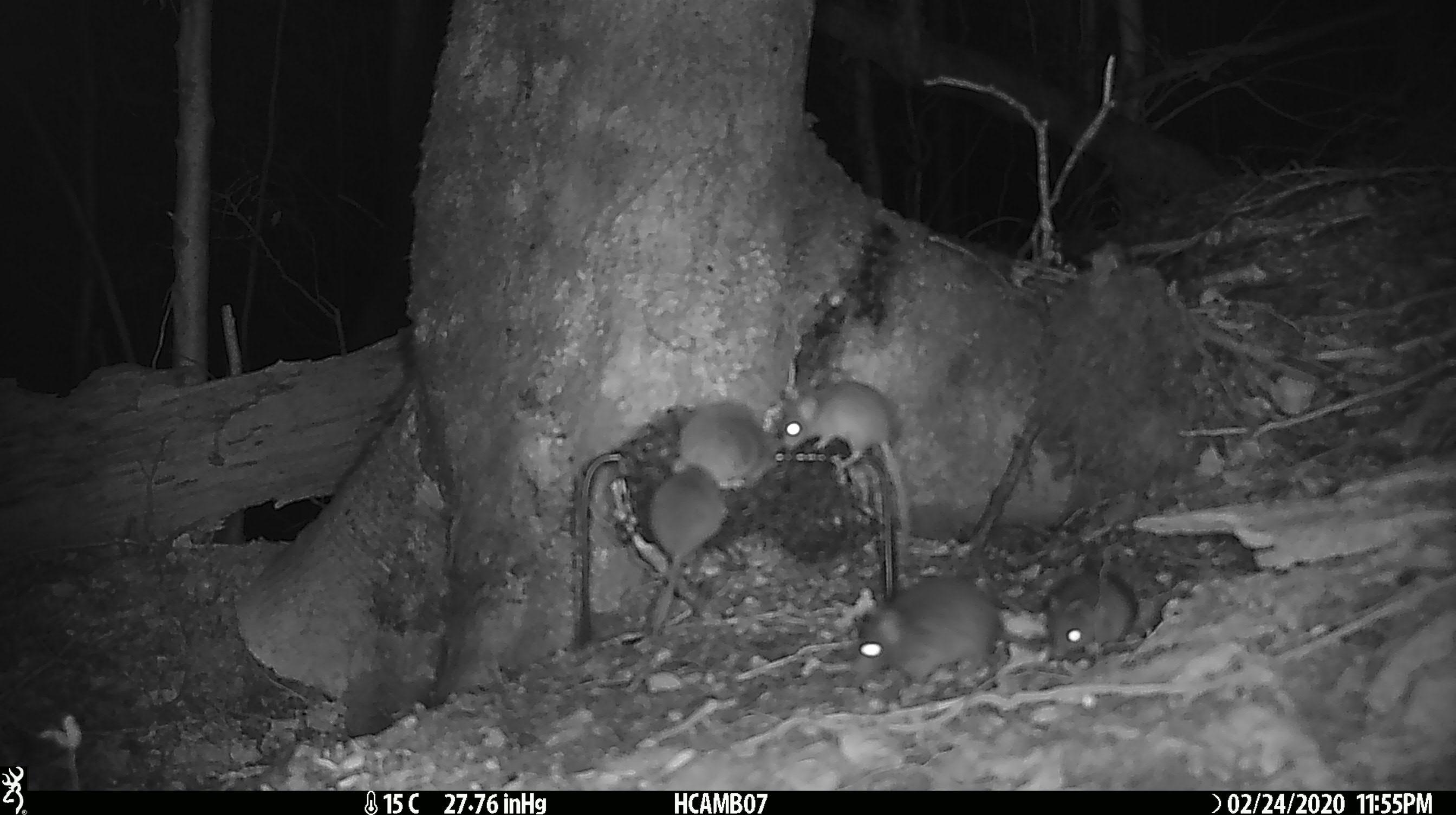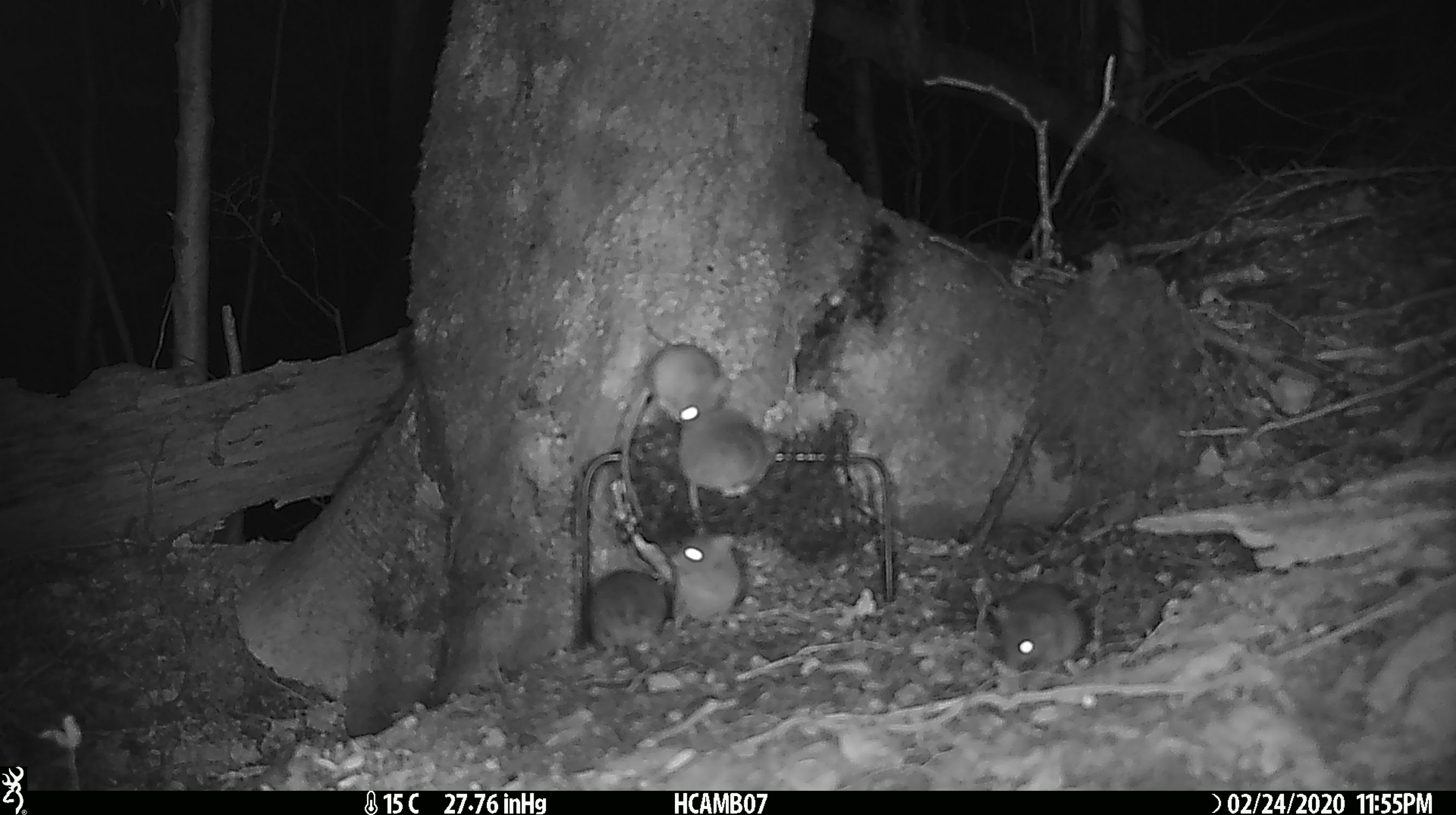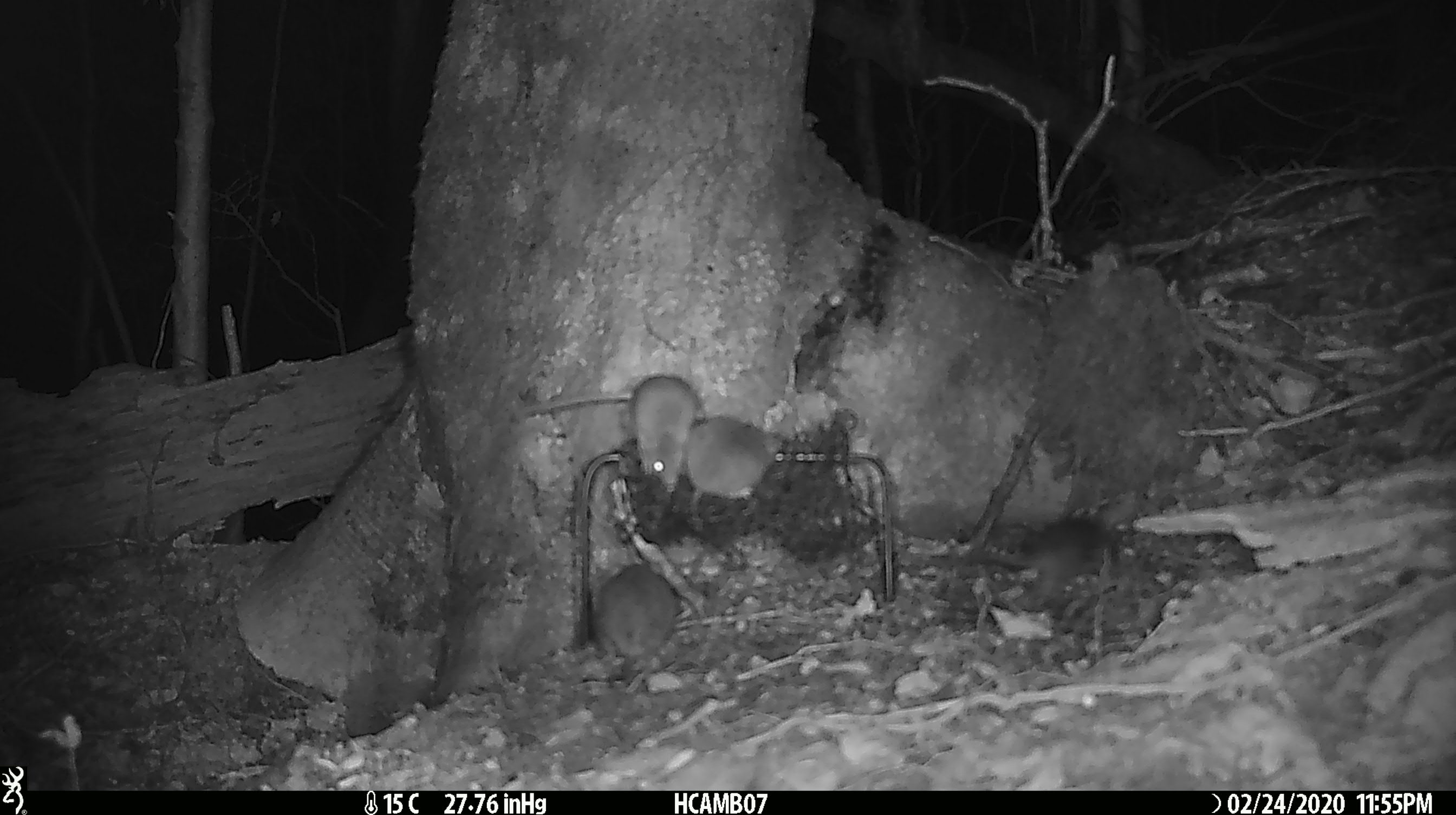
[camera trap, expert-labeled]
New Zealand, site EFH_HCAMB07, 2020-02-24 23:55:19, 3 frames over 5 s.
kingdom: Animalia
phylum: Chordata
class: Mammalia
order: Rodentia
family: Muridae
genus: Mus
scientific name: Mus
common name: mouse